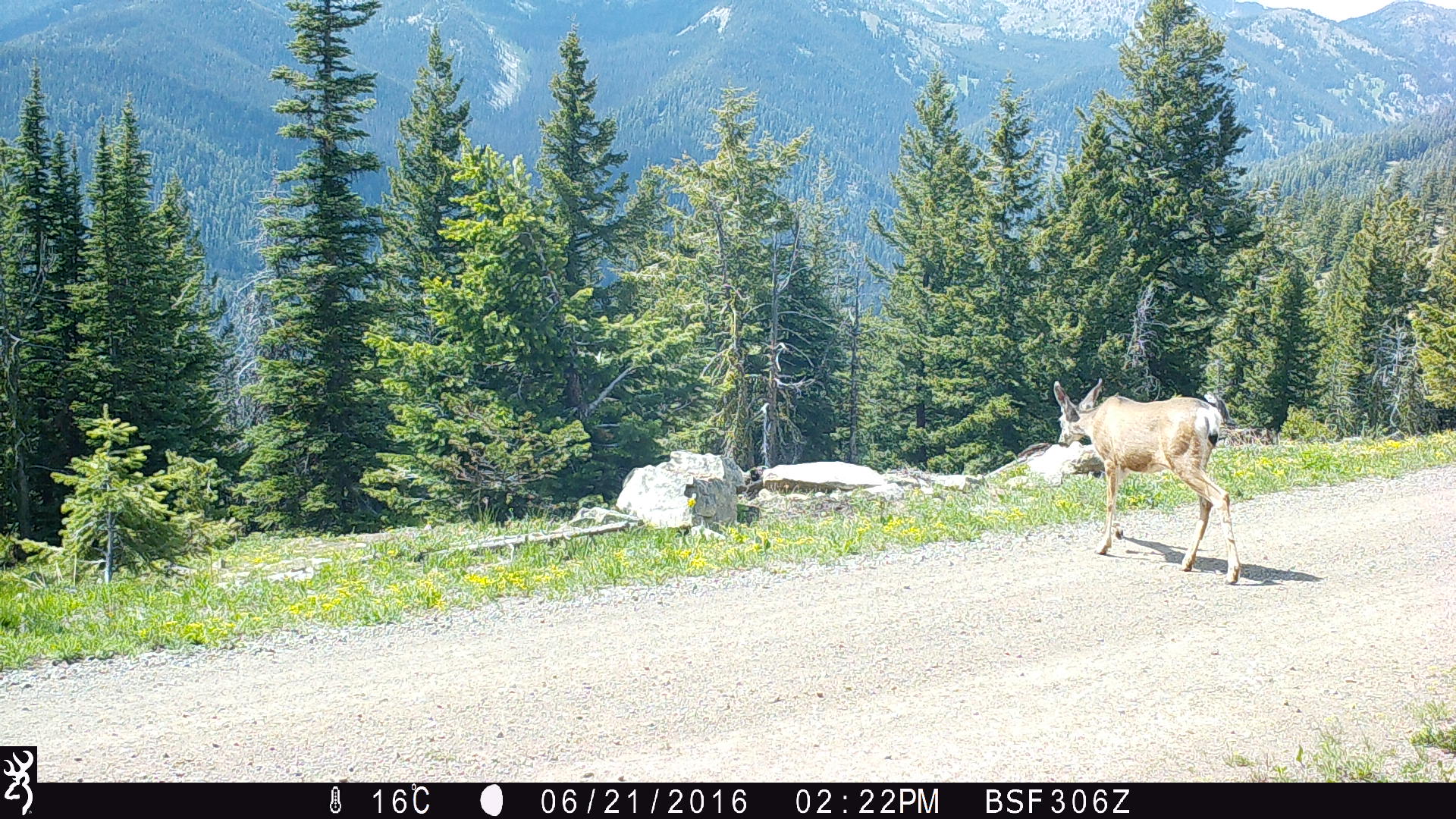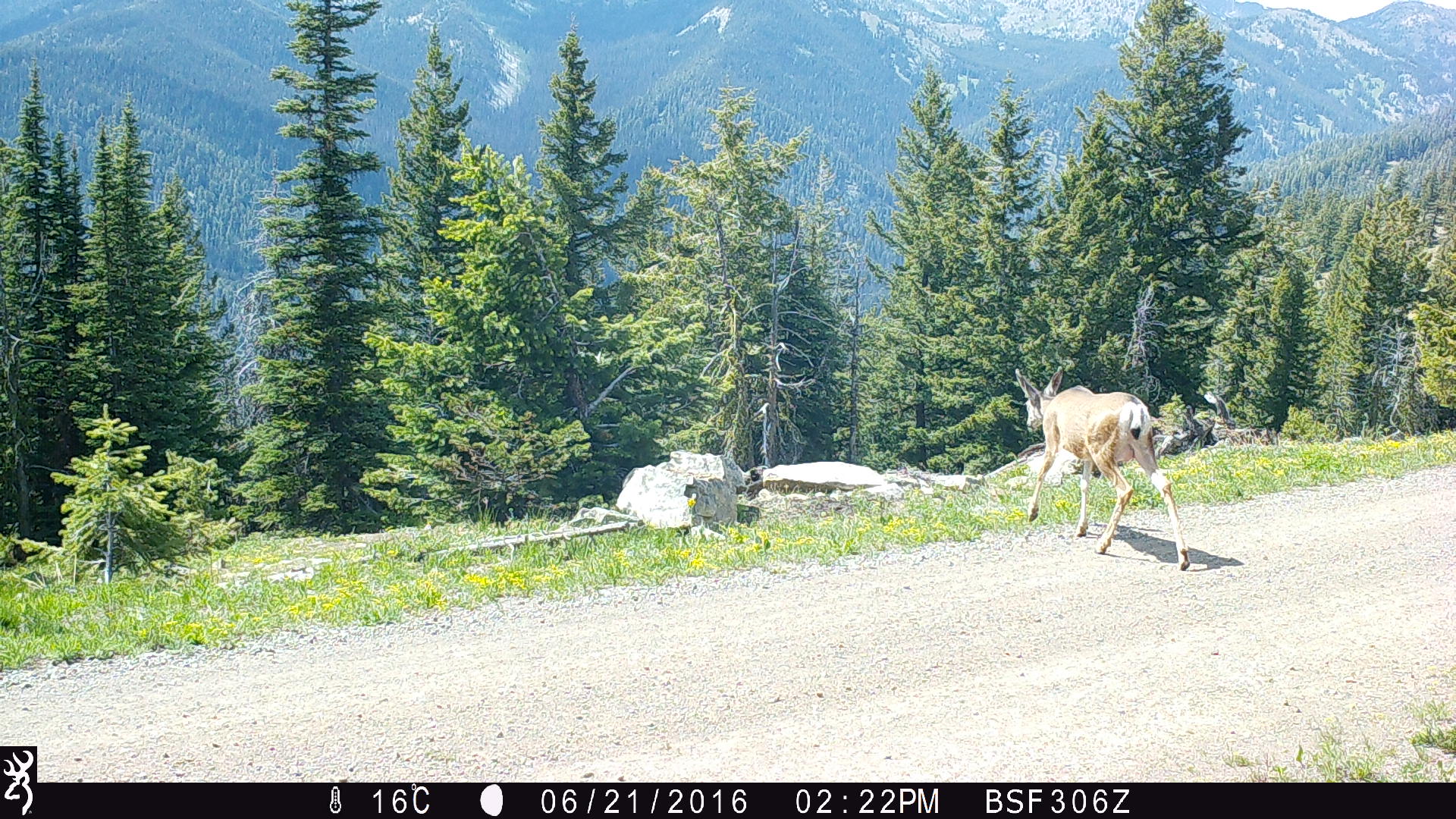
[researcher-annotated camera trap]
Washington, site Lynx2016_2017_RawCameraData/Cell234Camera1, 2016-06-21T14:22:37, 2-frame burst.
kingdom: Animalia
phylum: Chordata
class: Mammalia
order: Artiodactyla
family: Cervidae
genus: Odocoileus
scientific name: Odocoileus hemionus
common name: mule deer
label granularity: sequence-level